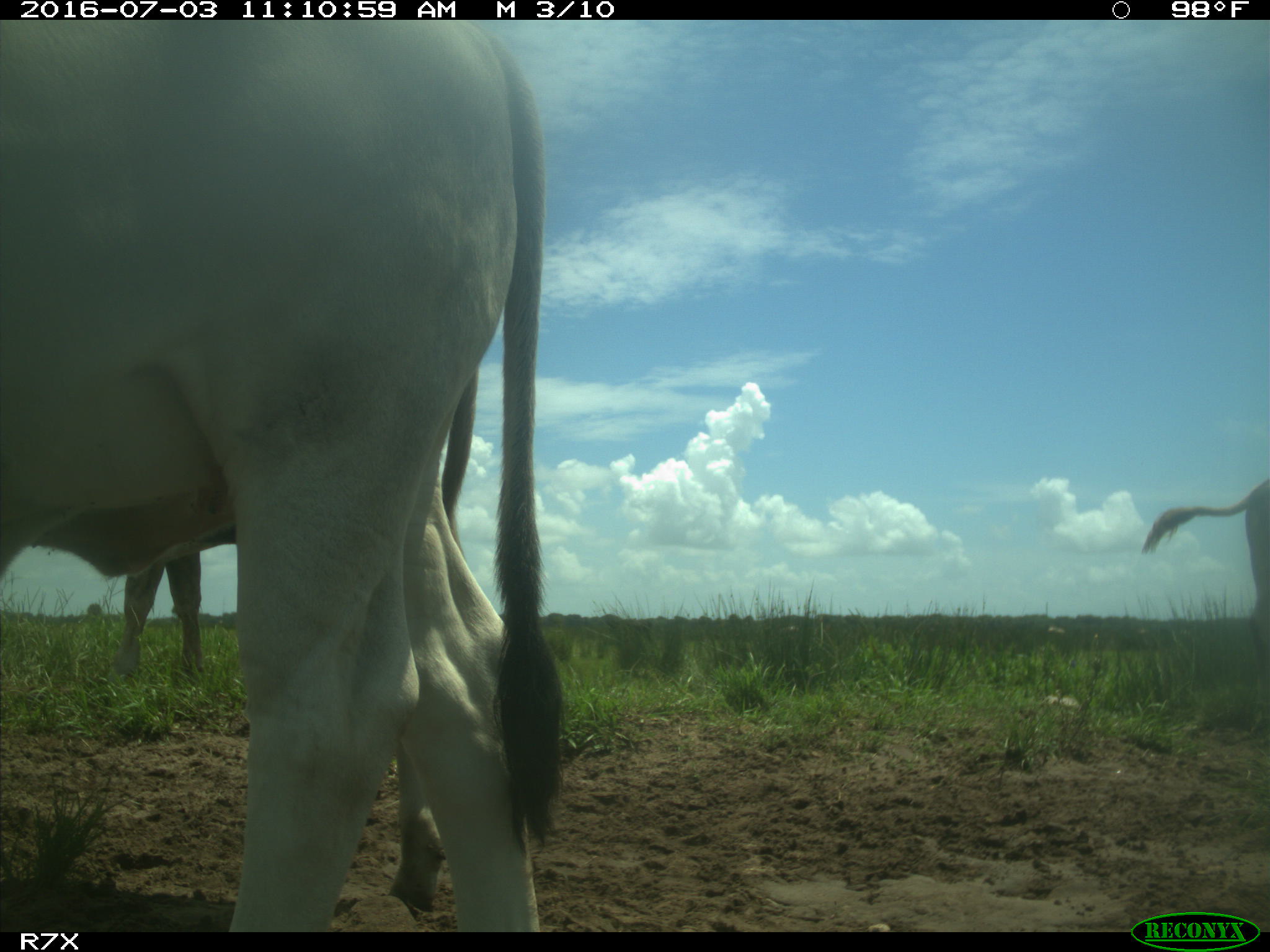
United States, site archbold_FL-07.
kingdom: Animalia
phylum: Chordata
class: Mammalia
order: Artiodactyla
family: Bovidae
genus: Bos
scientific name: Bos taurus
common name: domestic cow